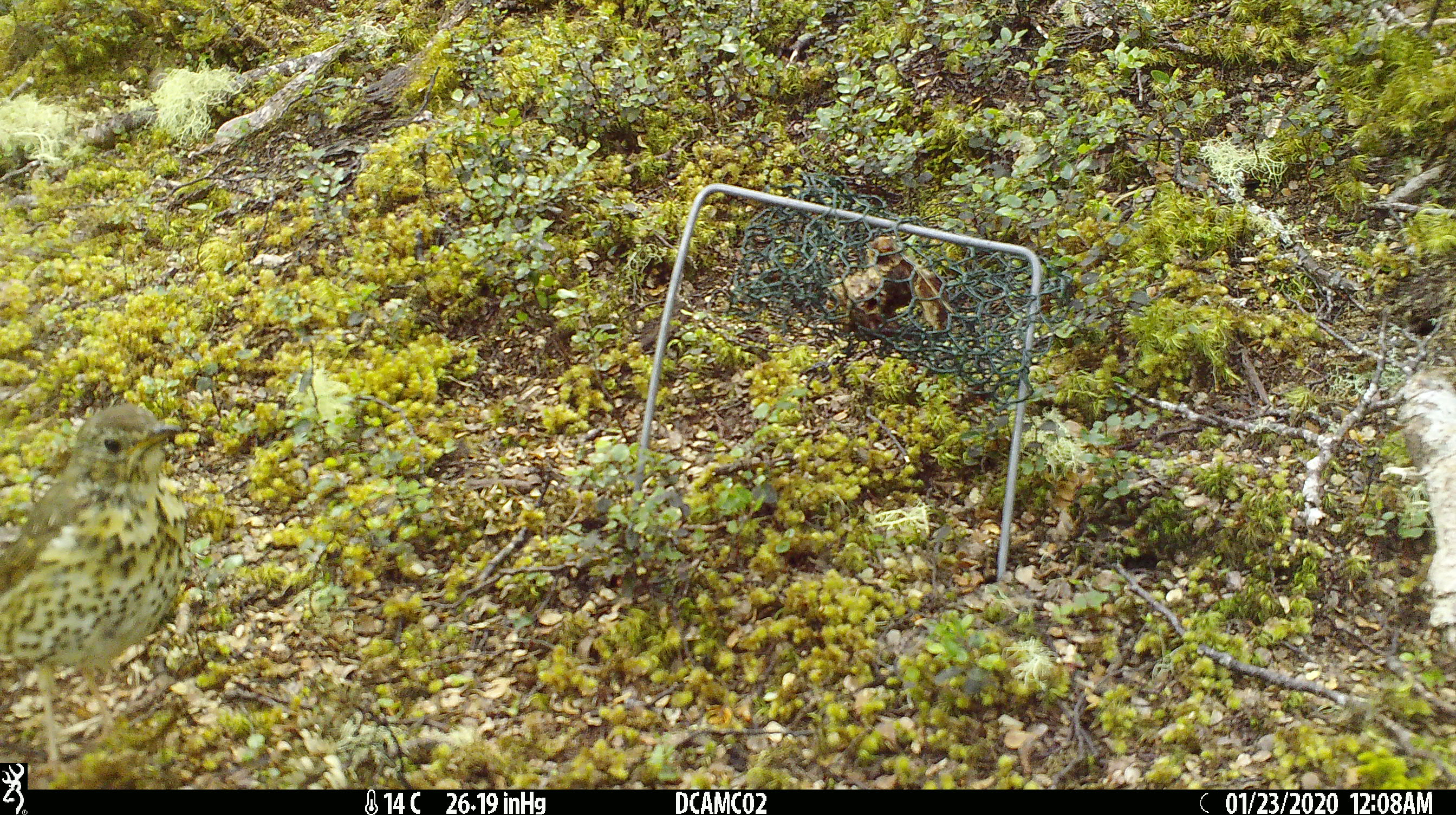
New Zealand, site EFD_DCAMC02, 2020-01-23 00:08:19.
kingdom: Animalia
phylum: Chordata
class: Aves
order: Passeriformes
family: Turdidae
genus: Turdus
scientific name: Turdus philomelos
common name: song thrush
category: thrush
Thrush (song thrush) (Turdus philomelos).